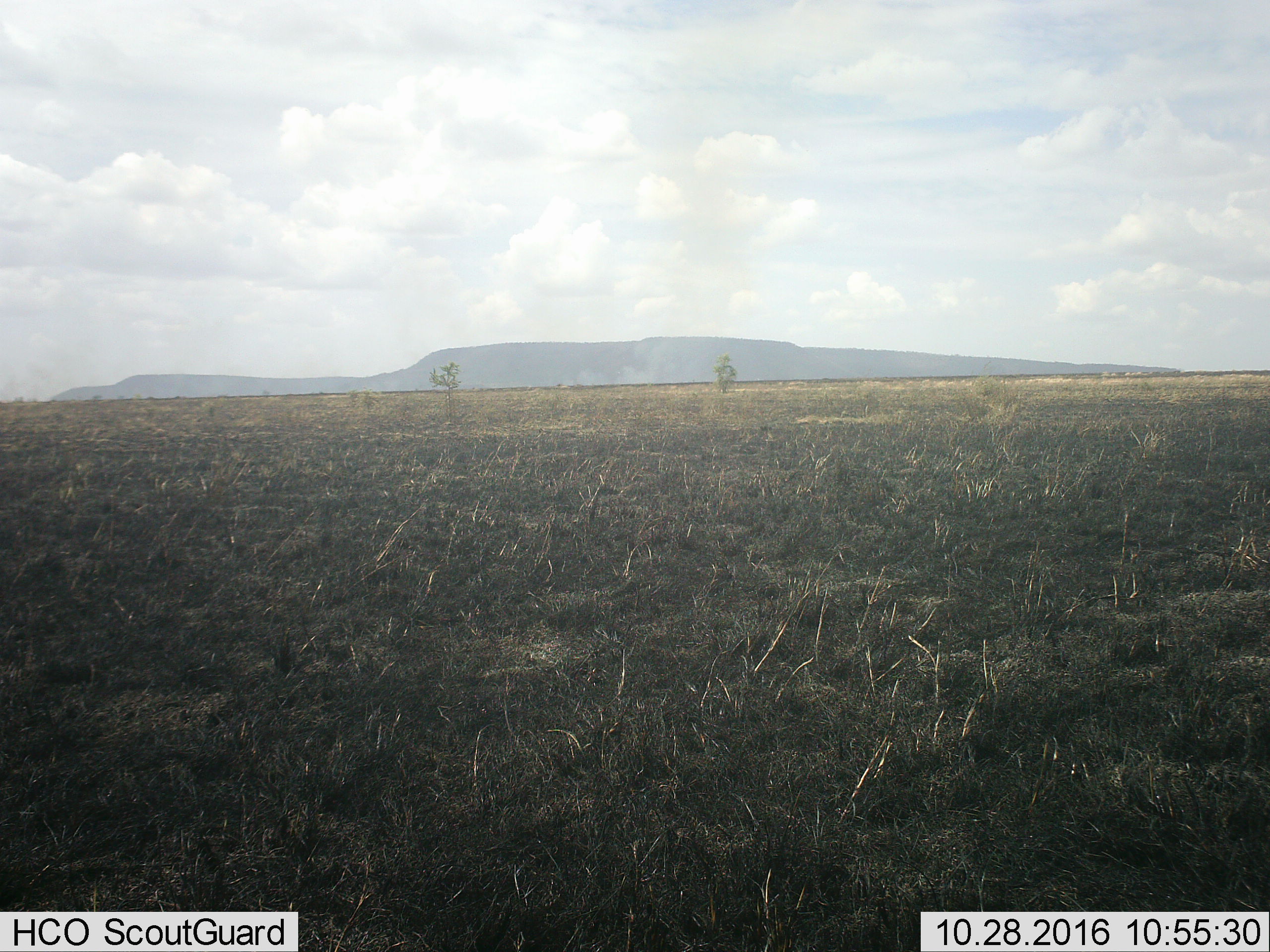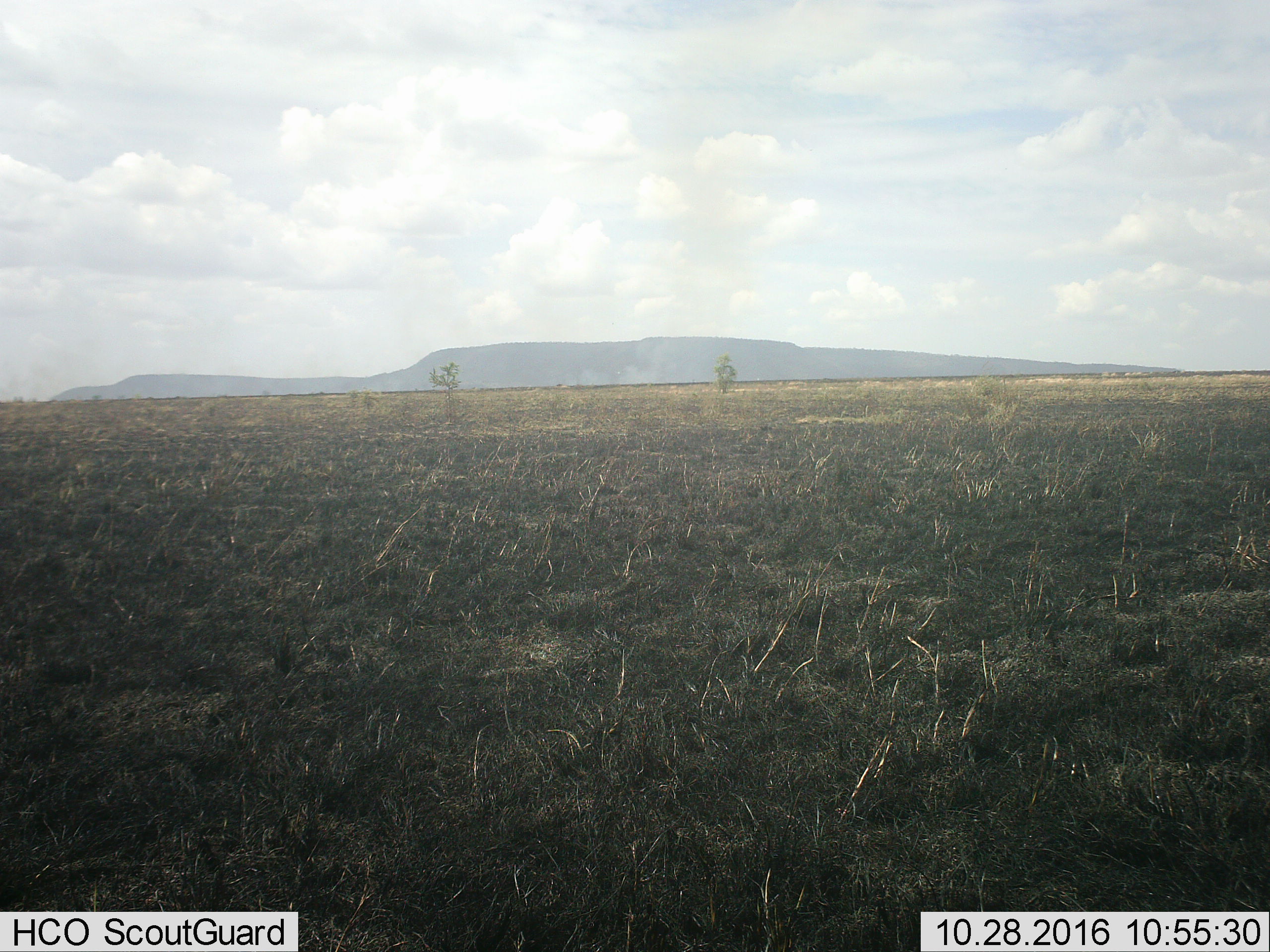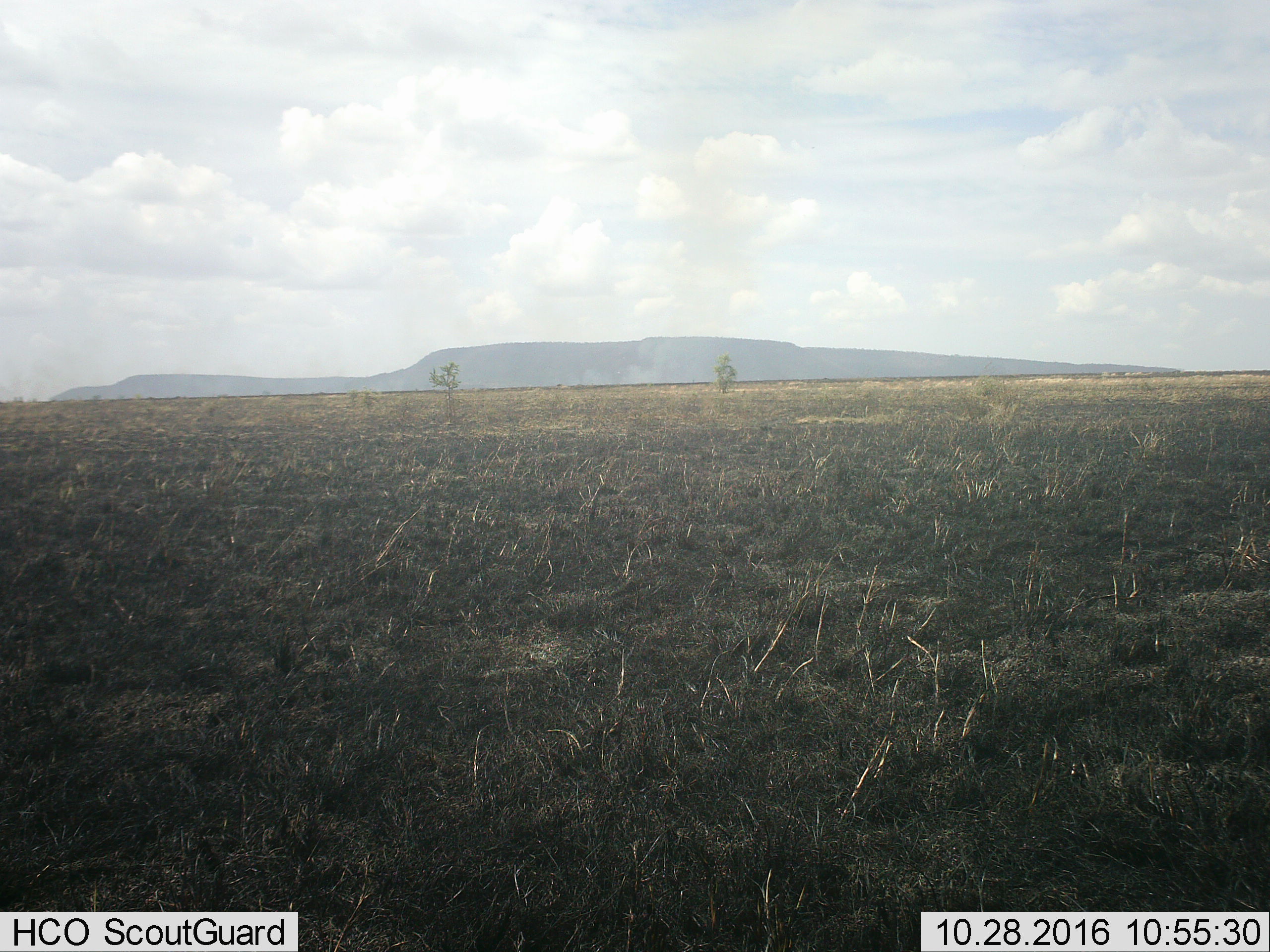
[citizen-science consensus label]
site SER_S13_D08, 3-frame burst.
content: unidentified animal